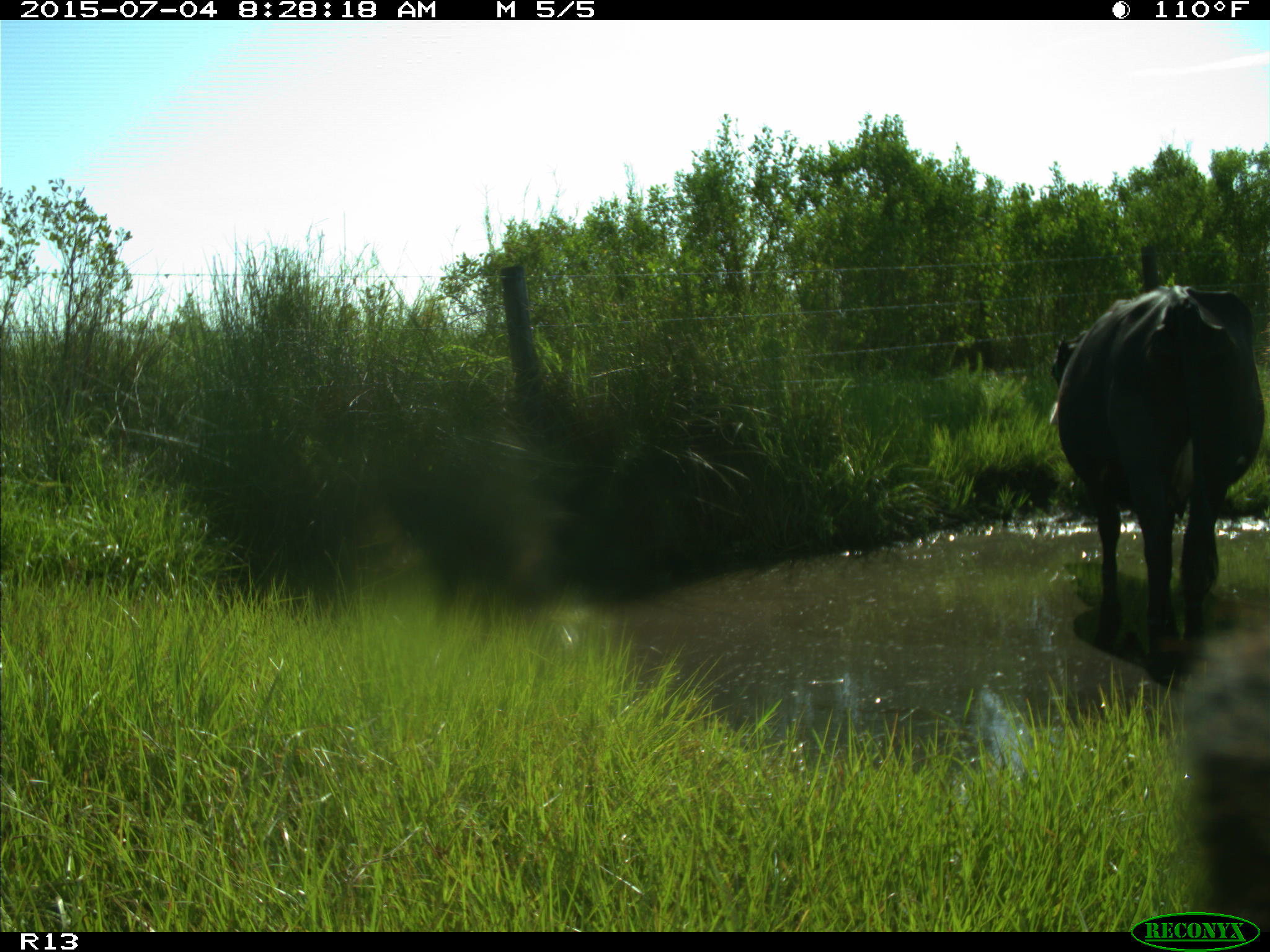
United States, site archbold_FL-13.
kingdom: Animalia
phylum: Chordata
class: Mammalia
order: Artiodactyla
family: Bovidae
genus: Bos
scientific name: Bos taurus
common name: domestic cow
Bos taurus (domestic cow).